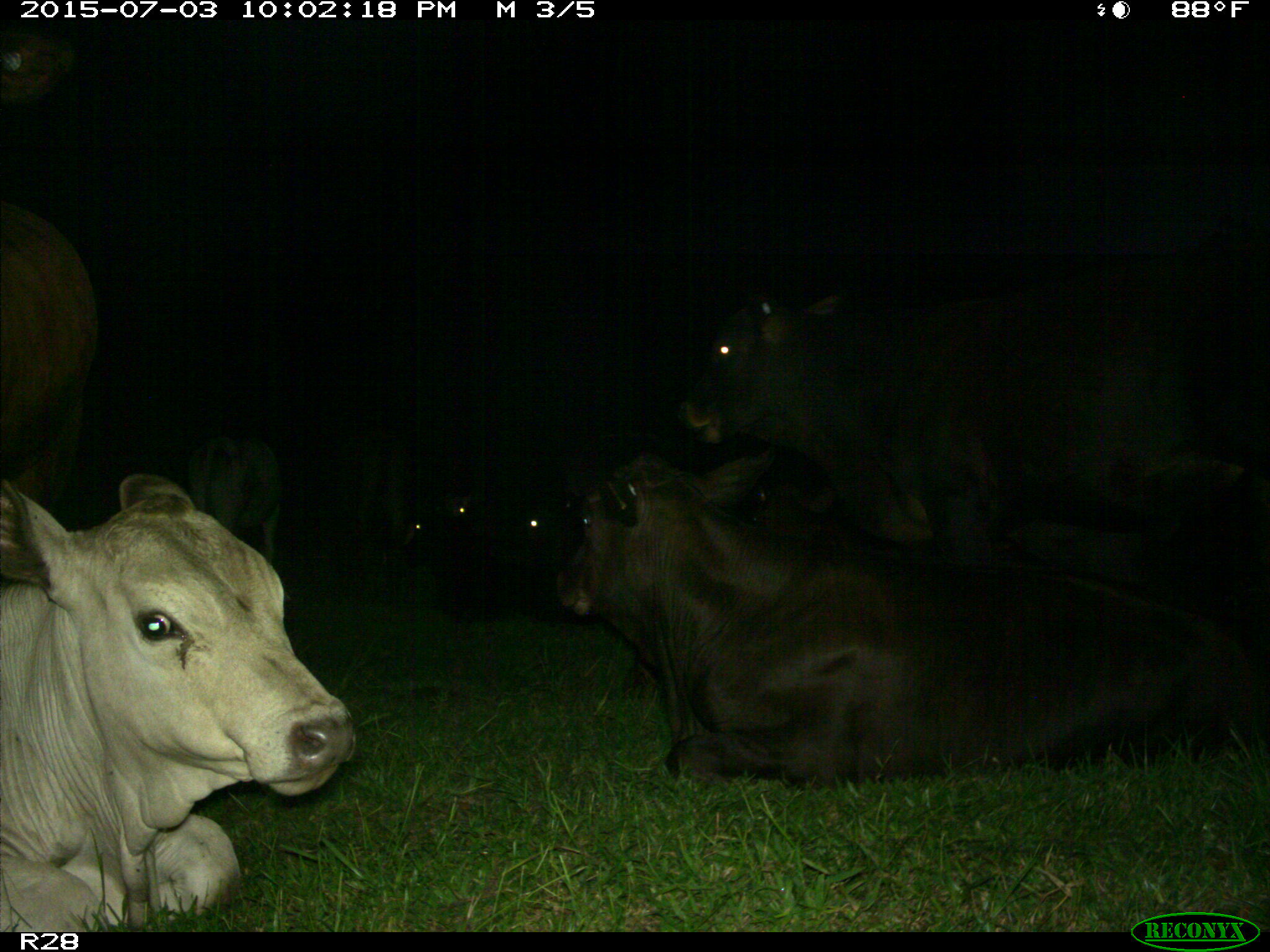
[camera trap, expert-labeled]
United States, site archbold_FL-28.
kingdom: Animalia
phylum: Chordata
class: Mammalia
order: Artiodactyla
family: Bovidae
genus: Bos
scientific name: Bos taurus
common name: domestic cow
Bos taurus (domestic cow).